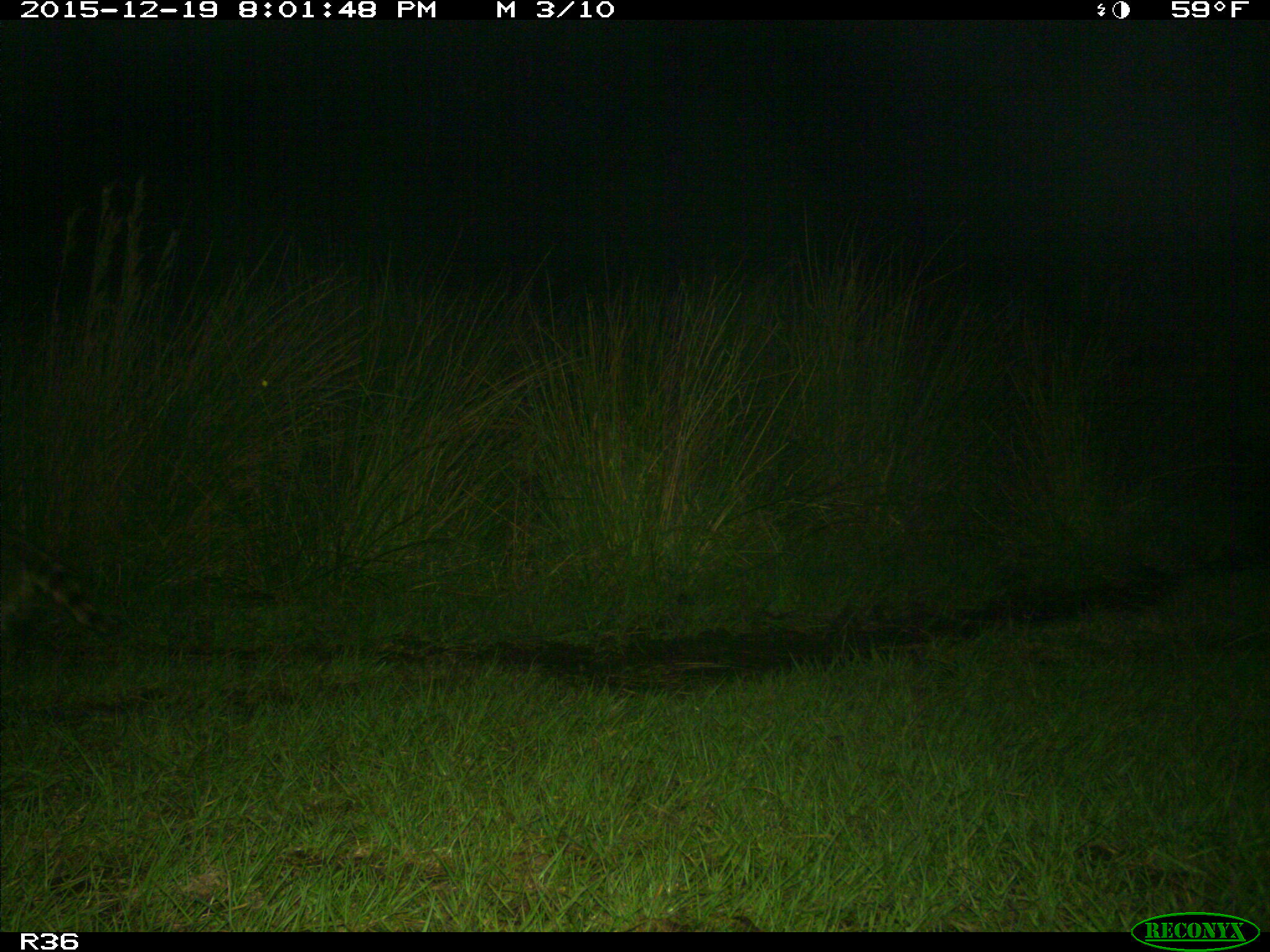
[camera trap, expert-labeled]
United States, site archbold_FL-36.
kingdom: Animalia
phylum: Chordata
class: Mammalia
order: Carnivora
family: Procyonidae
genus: Procyon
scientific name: Procyon lotor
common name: common raccoon